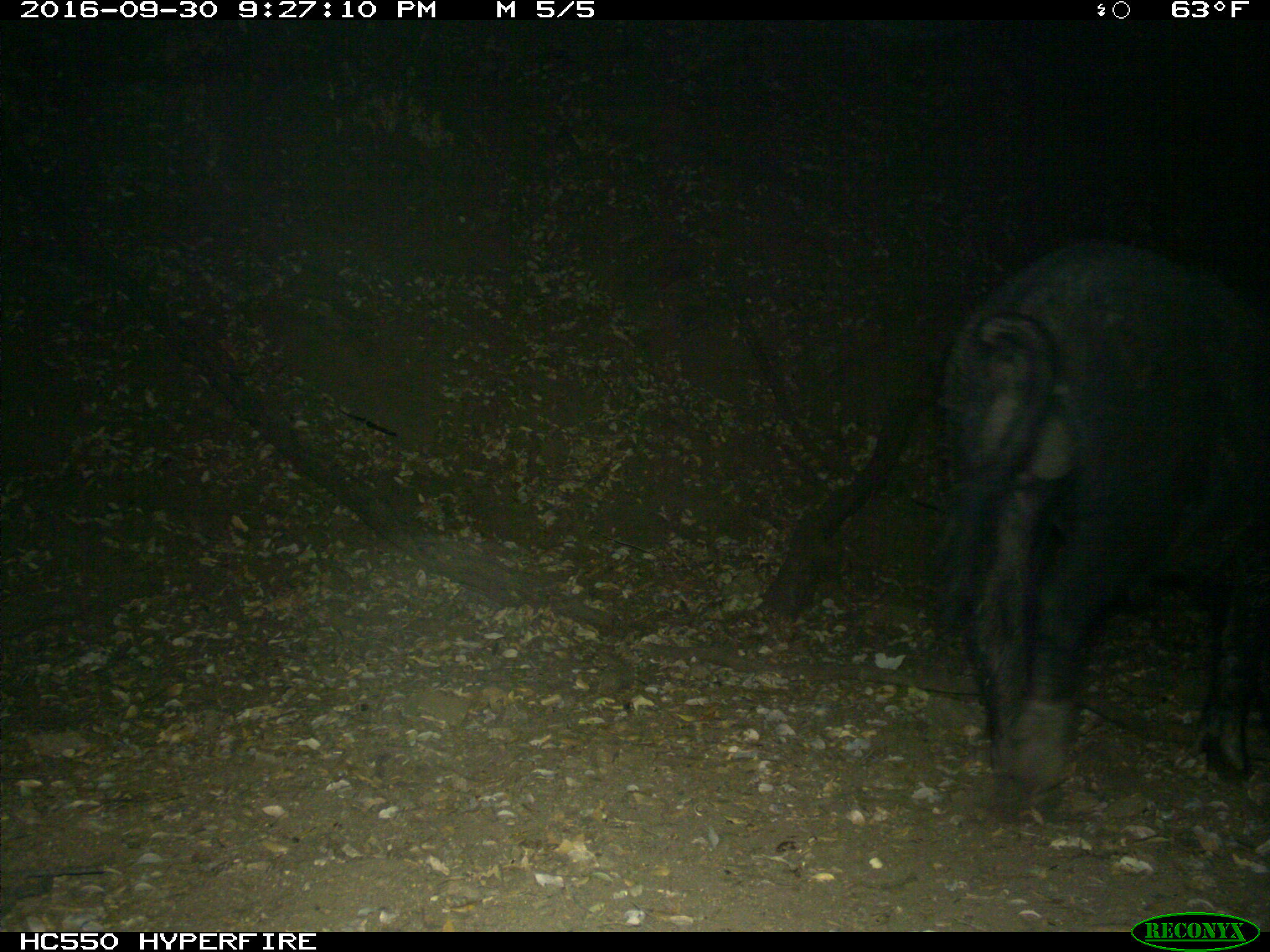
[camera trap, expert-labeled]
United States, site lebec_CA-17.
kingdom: Animalia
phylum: Chordata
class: Mammalia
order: Artiodactyla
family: Suidae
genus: Sus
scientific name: Sus scrofa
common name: wild boar